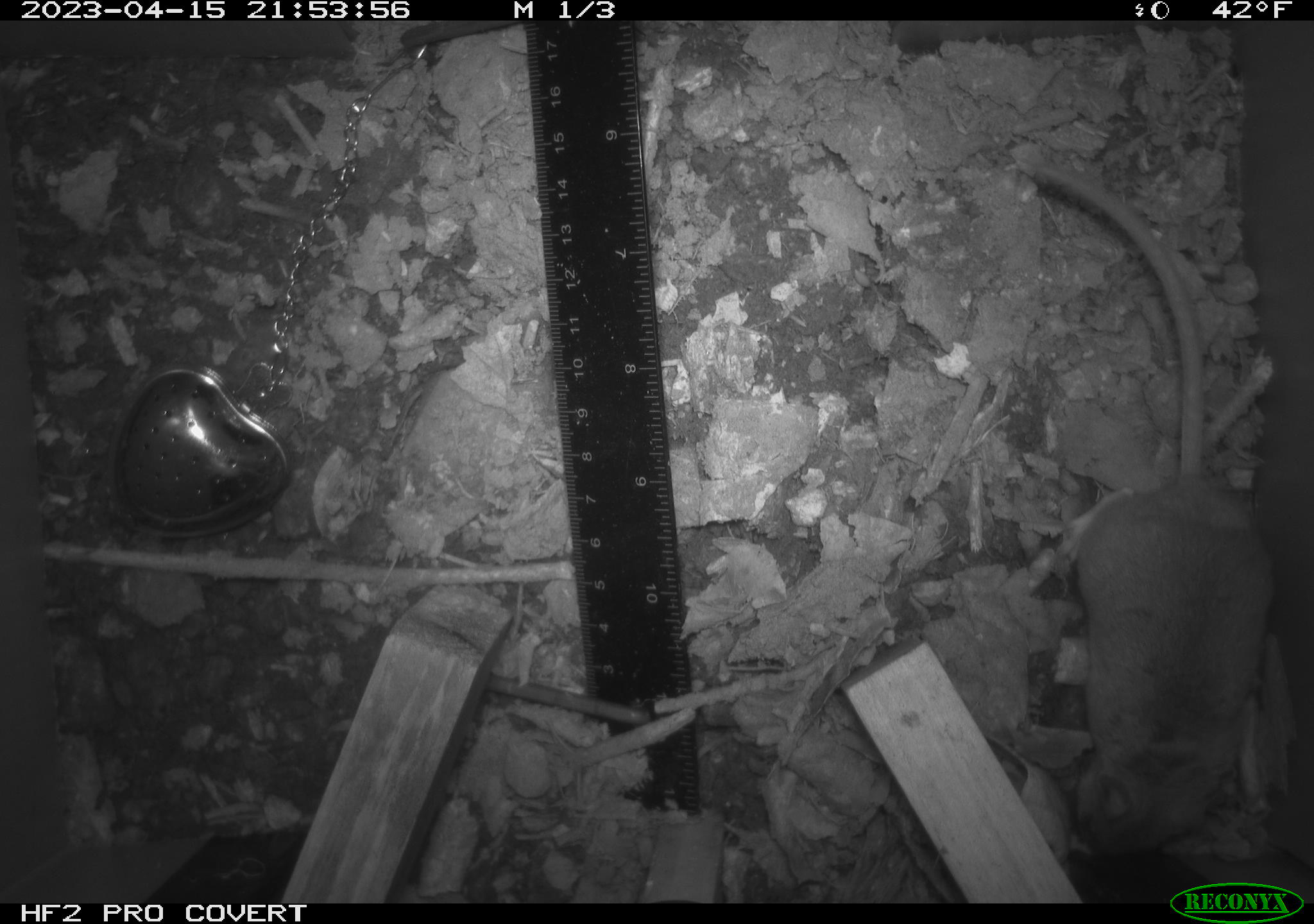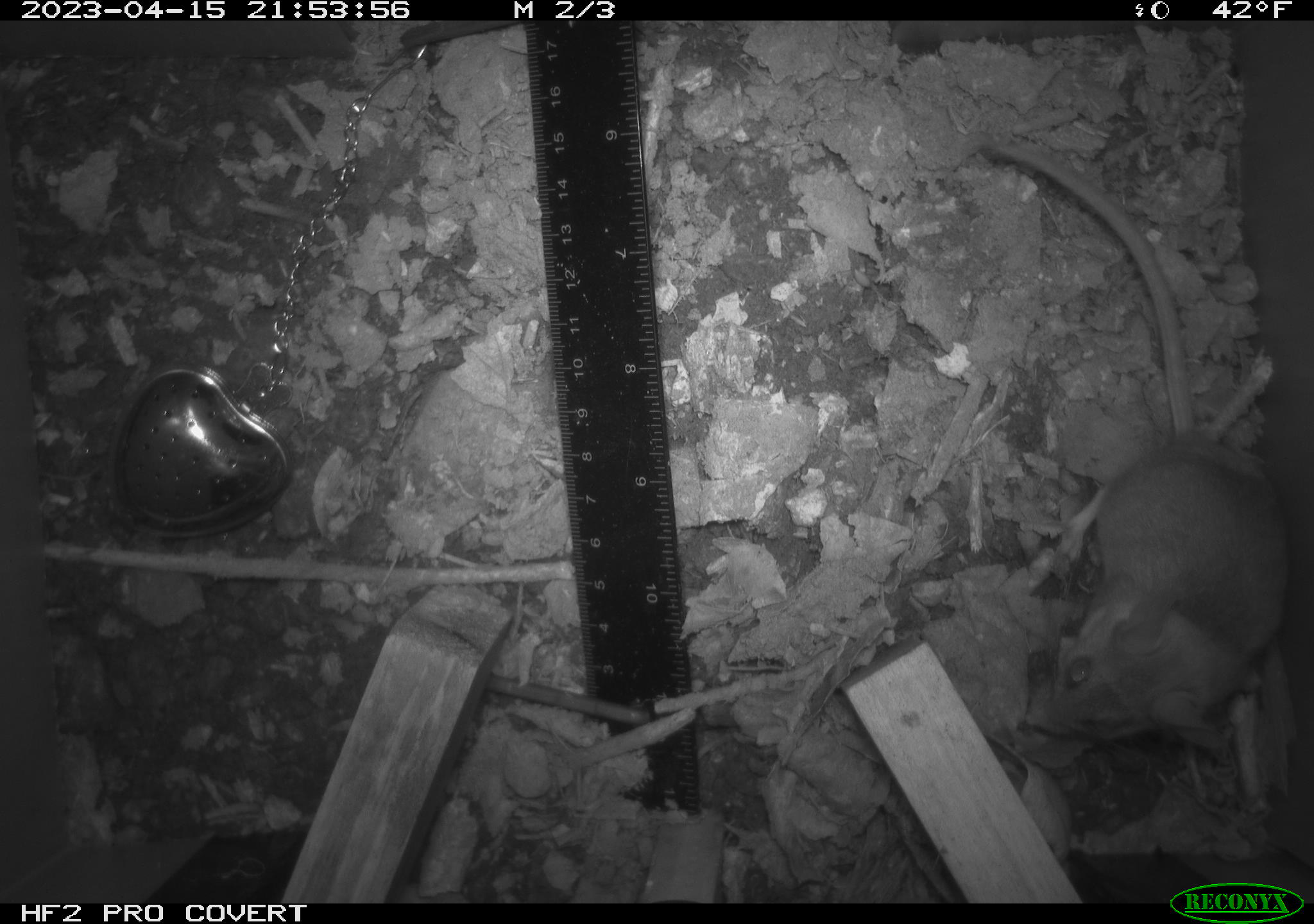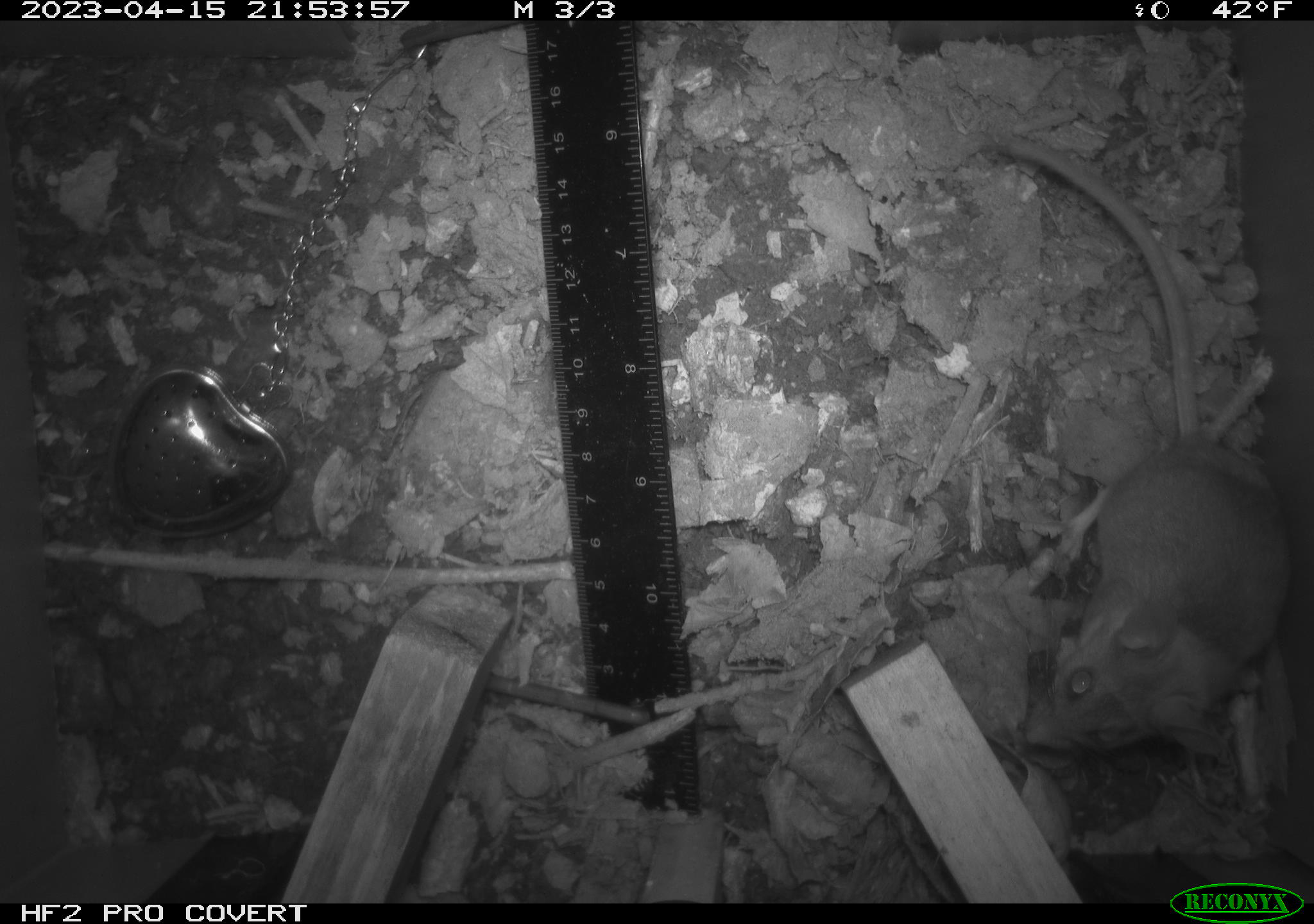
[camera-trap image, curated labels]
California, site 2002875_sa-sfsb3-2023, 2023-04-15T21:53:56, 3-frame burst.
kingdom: Animalia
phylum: Chordata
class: Mammalia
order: Rodentia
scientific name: Rodentia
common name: mouse species